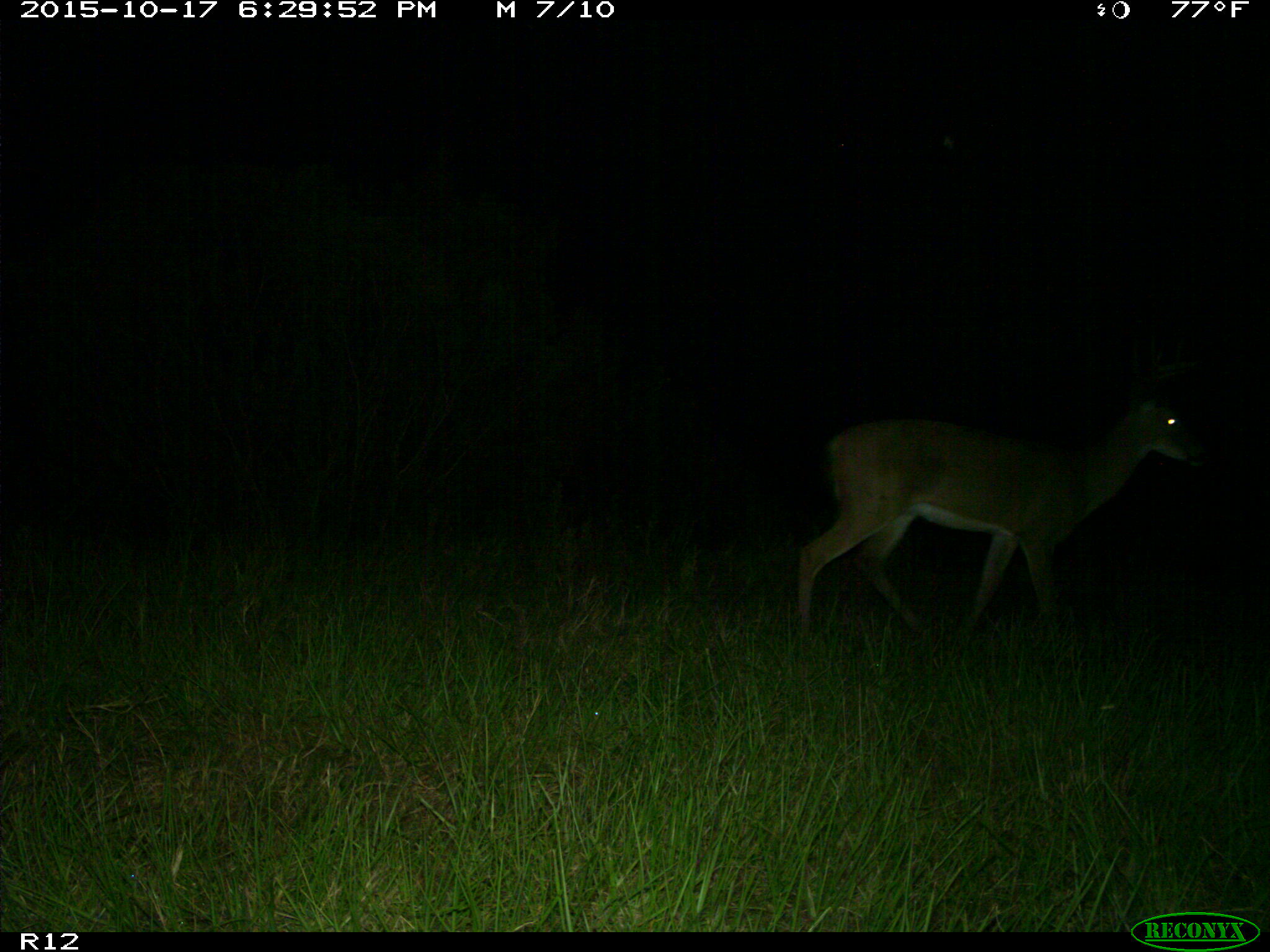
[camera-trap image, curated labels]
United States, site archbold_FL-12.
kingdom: Animalia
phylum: Chordata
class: Mammalia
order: Artiodactyla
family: Cervidae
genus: Odocoileus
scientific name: Odocoileus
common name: deer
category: unidentified deer